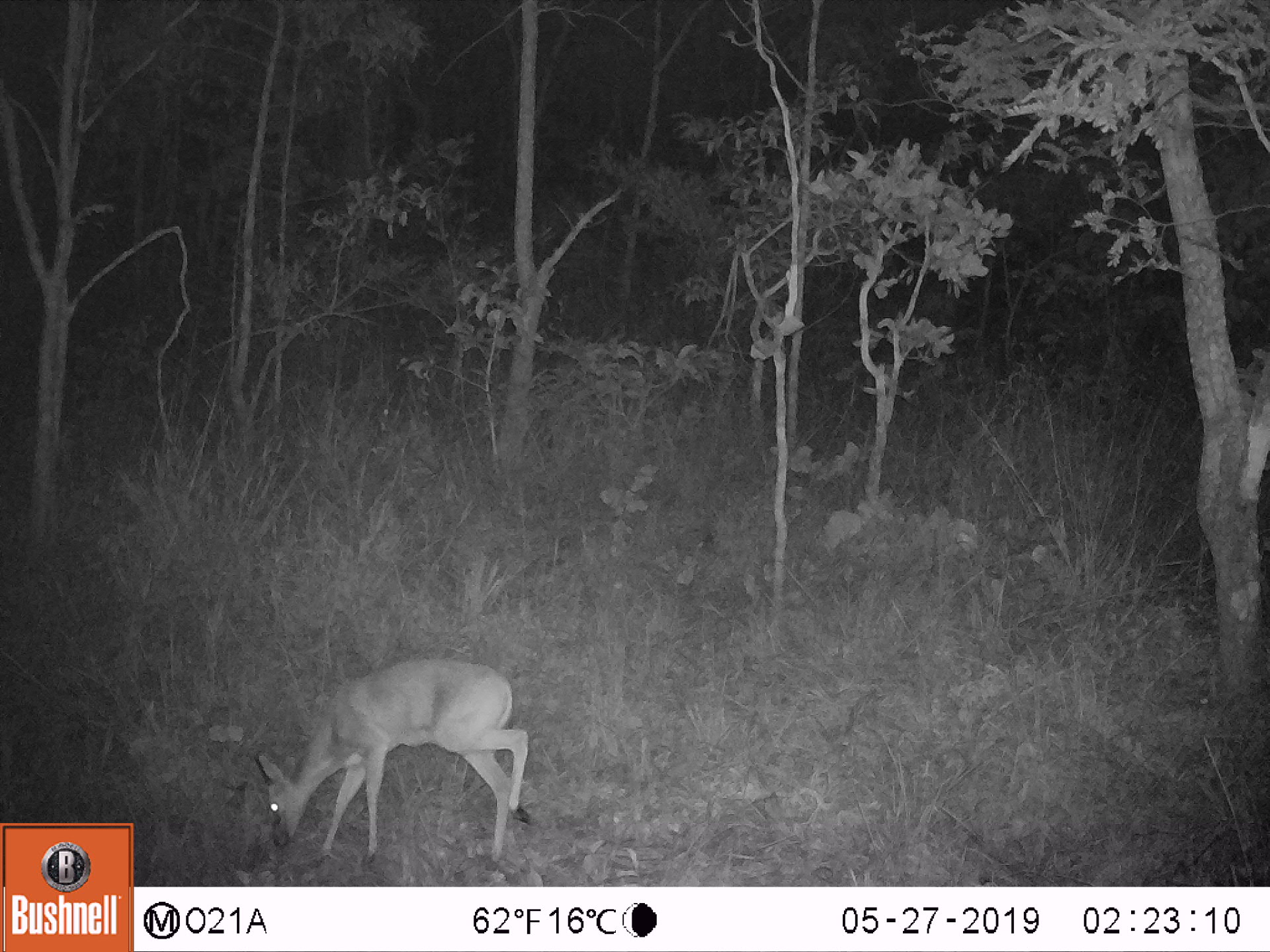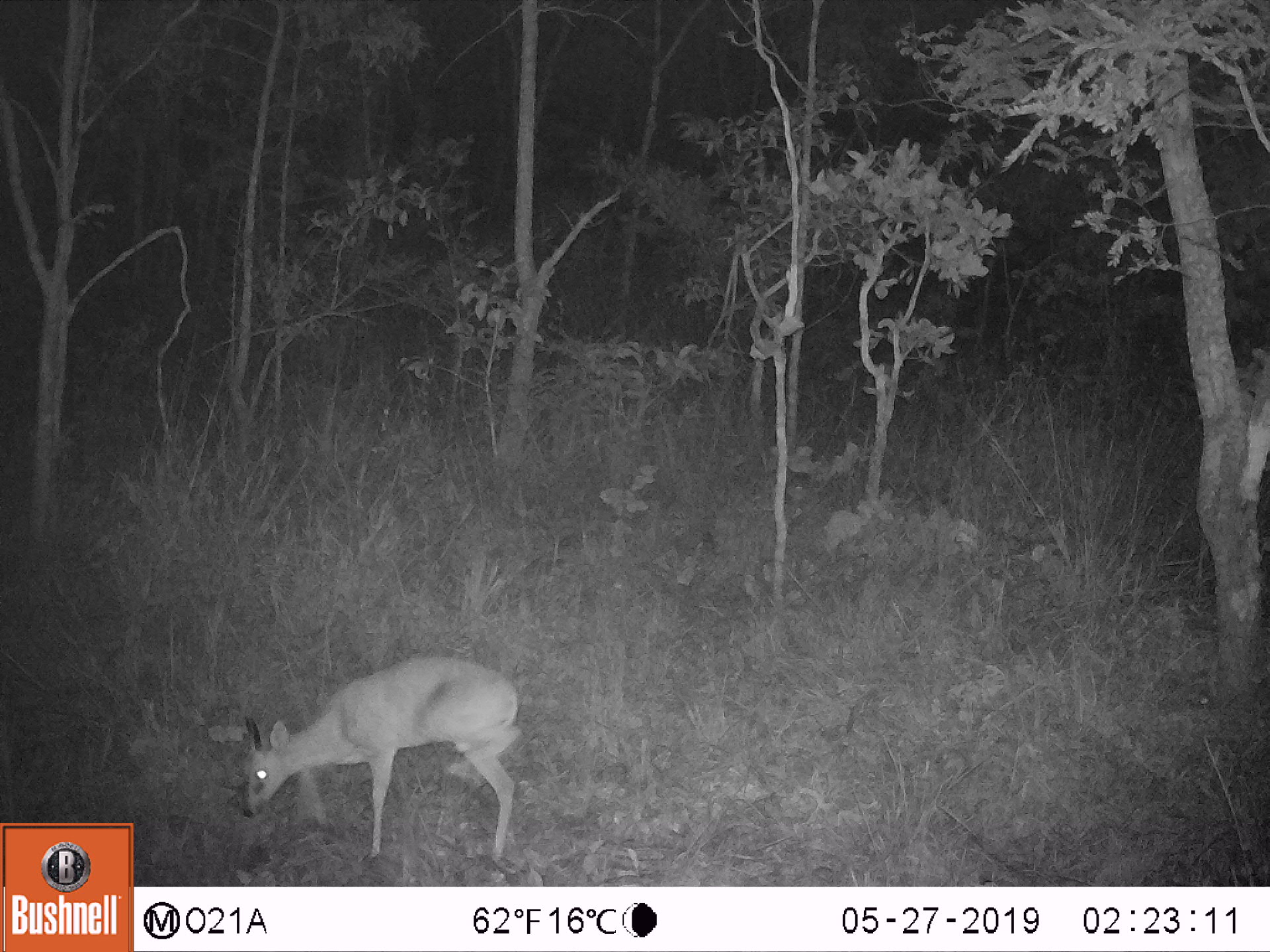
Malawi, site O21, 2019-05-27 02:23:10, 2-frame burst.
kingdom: Animalia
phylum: Chordata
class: Mammalia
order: Artiodactyla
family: Bovidae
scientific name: Antilopinae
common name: small antelope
Small antelope (Antilopinae), count 1.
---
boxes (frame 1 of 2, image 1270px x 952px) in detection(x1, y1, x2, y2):
small antelope: detection(248, 647, 540, 868)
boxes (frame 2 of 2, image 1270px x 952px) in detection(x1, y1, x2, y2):
small antelope: detection(231, 650, 527, 866)